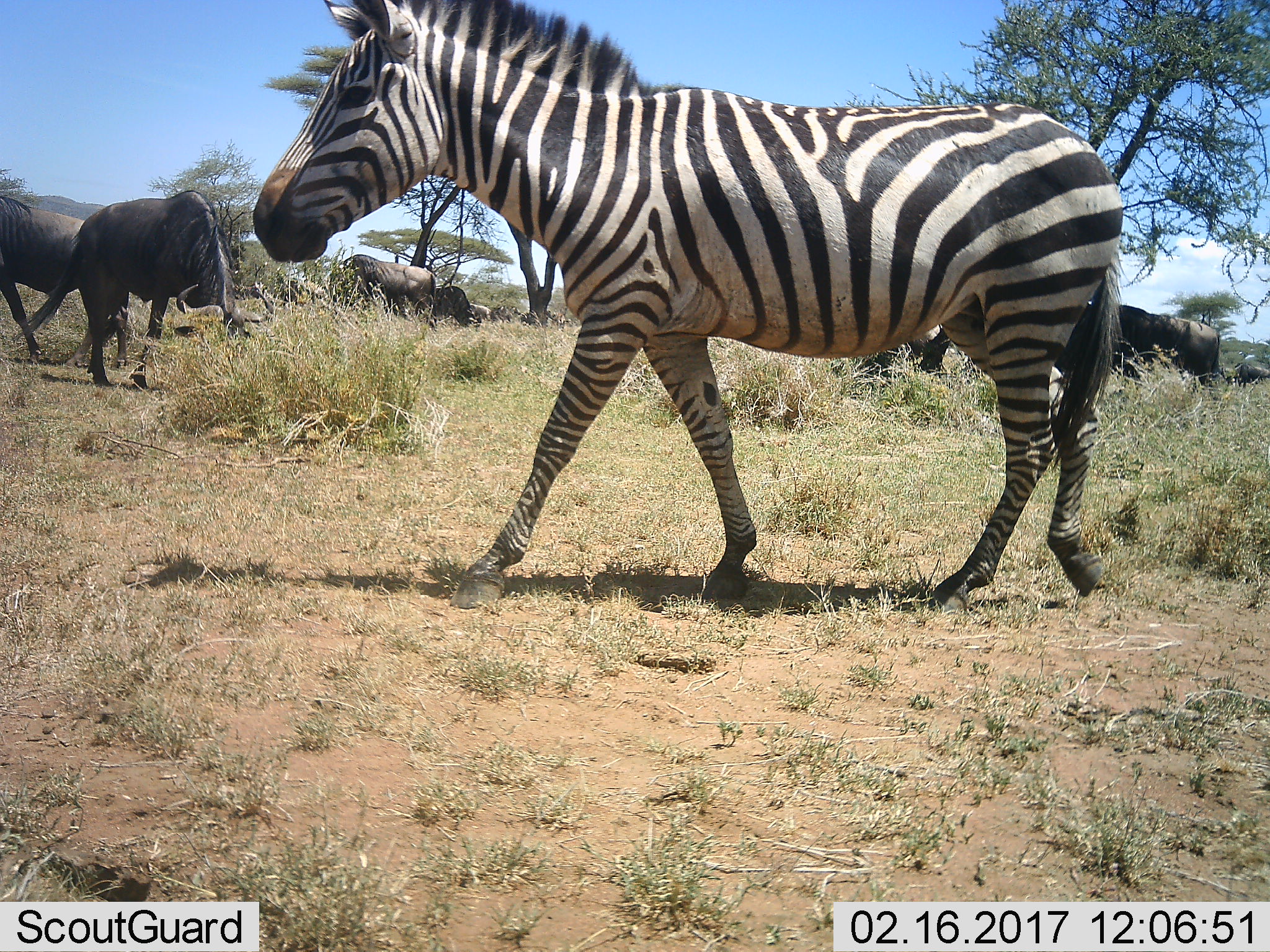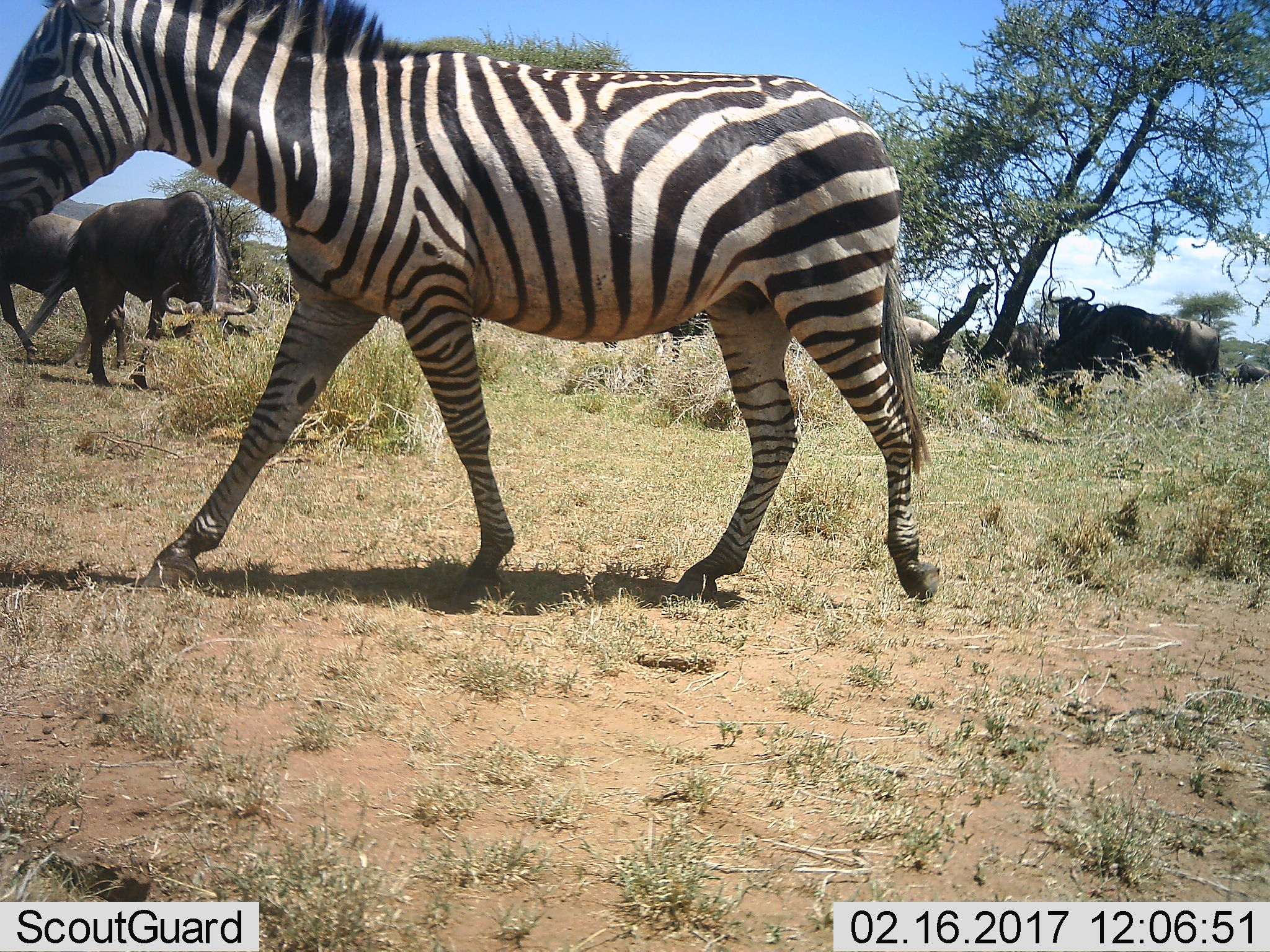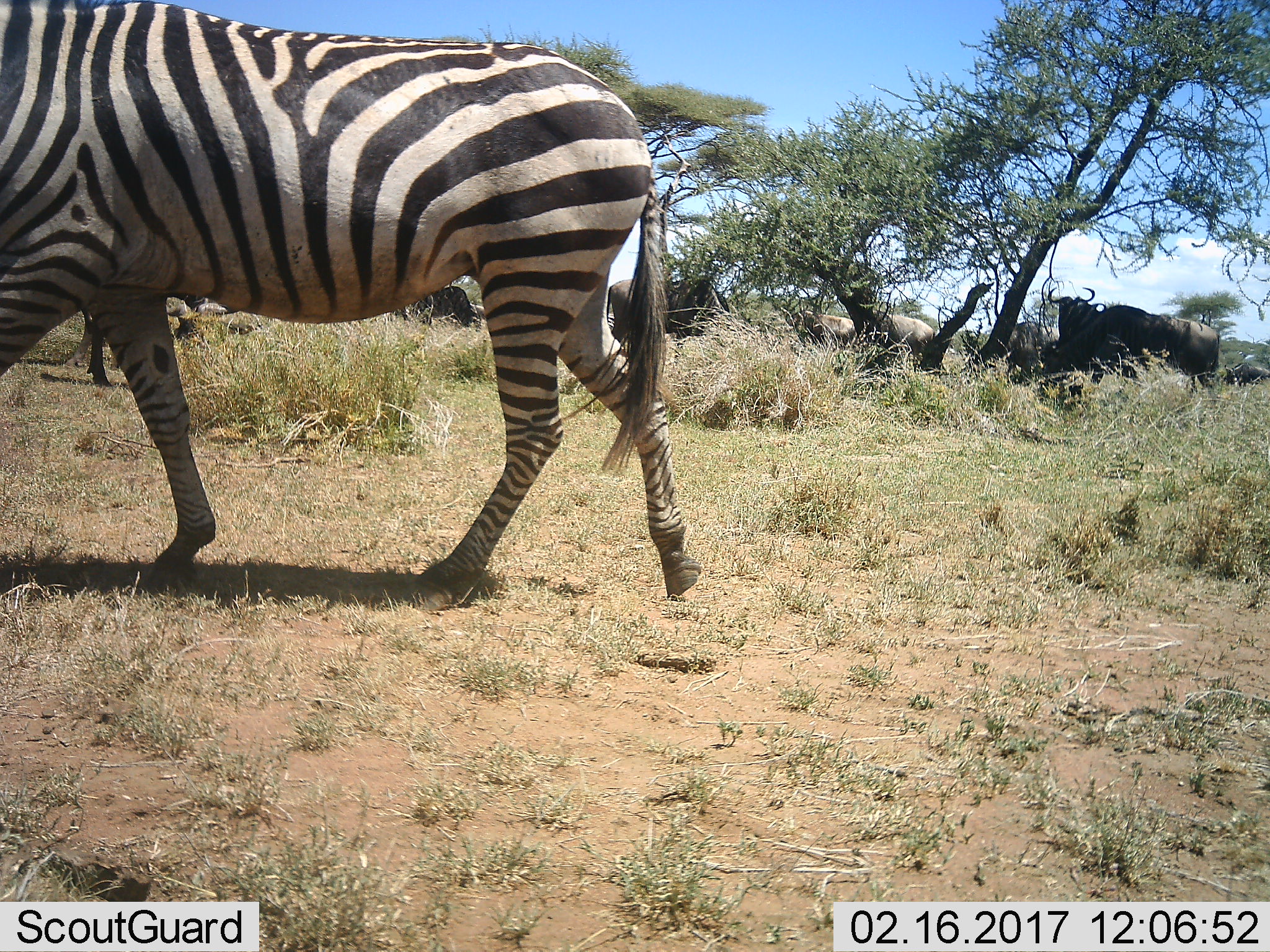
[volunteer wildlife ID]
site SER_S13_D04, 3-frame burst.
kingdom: Animalia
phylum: Chordata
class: Mammalia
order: Artiodactyla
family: Bovidae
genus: Connochaetes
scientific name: Connochaetes taurinus taurinus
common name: blue wildebeest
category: wildebeestblue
Wildebeestblue (blue wildebeest) (Connochaetes taurinus taurinus), count 11-50. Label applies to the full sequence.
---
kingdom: Animalia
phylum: Chordata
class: Mammalia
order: Perissodactyla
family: Equidae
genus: Equus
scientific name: Equus quagga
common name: plains zebra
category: zebraplains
Zebraplains (plains zebra) (Equus quagga), count 1. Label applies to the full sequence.